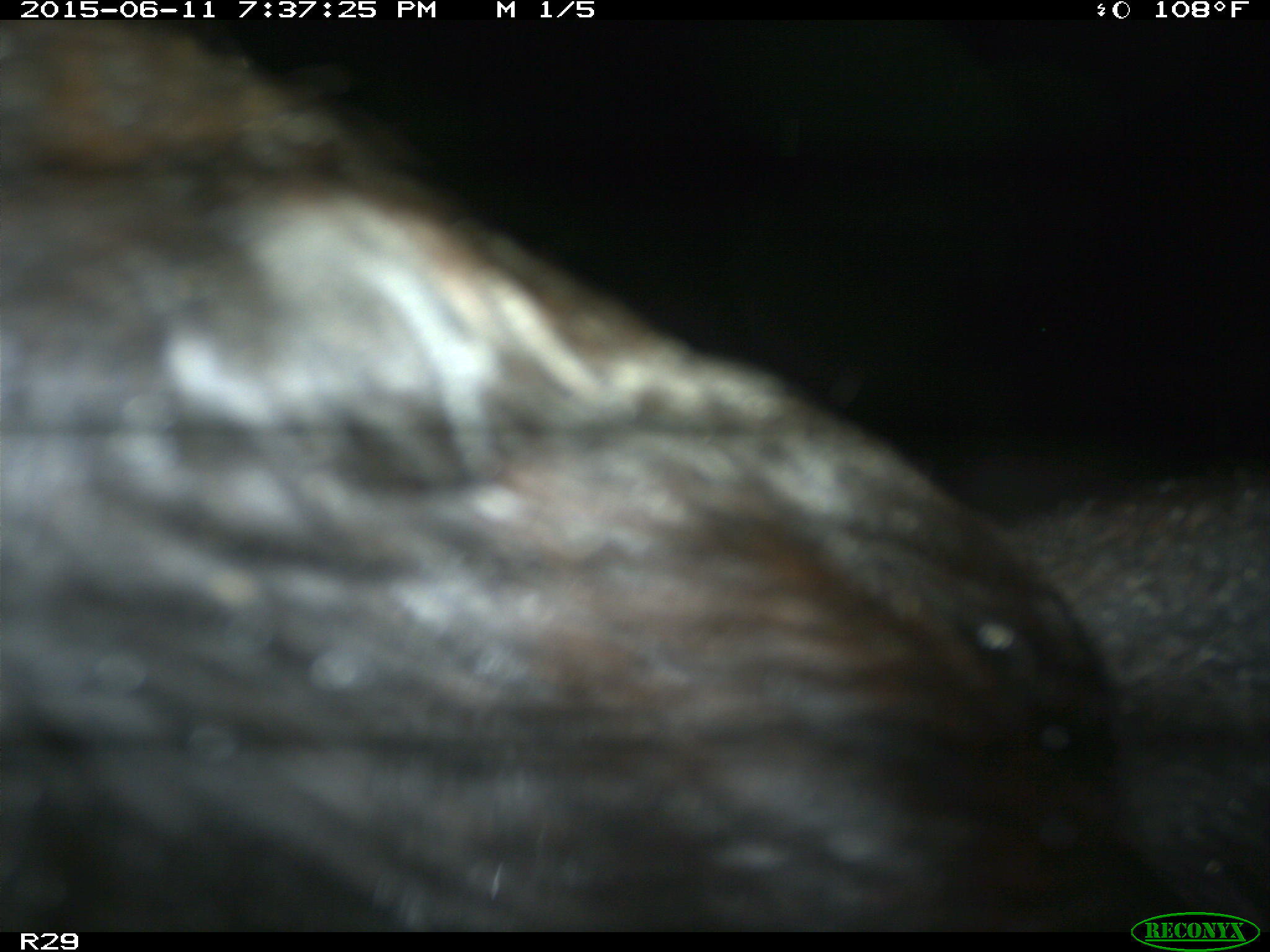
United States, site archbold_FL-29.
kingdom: Animalia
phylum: Chordata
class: Mammalia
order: Artiodactyla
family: Bovidae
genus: Bos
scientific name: Bos taurus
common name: domestic cow